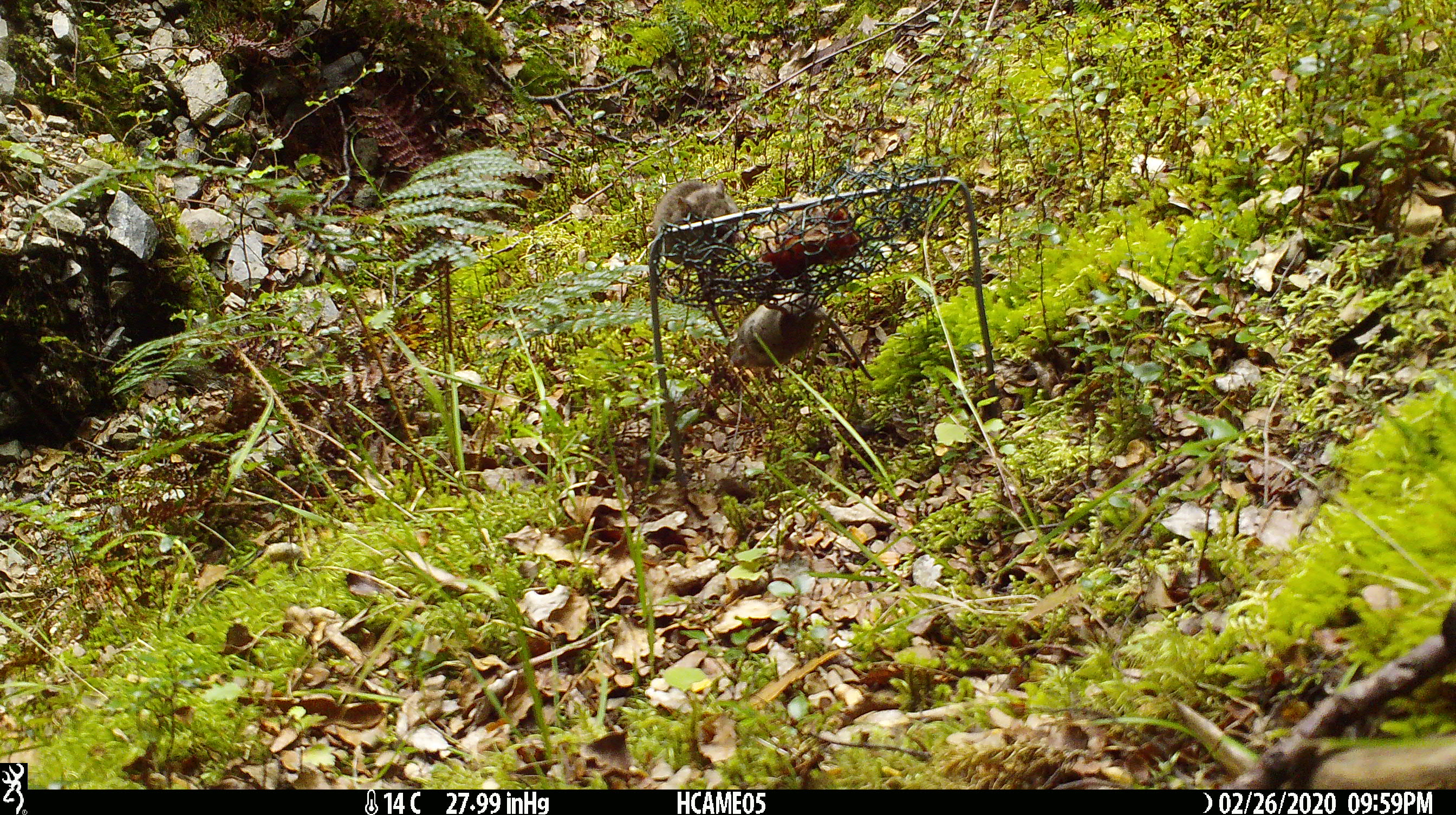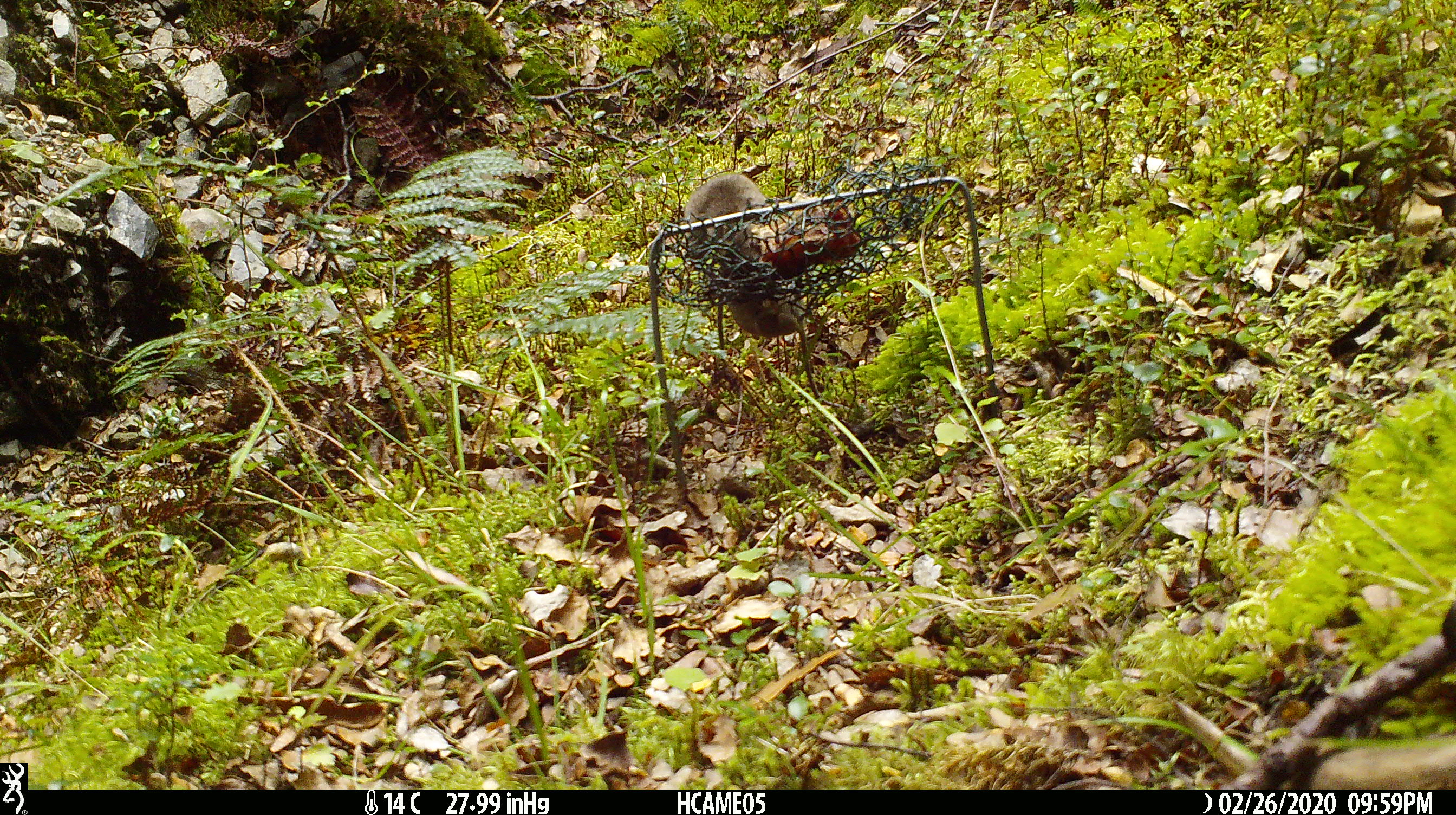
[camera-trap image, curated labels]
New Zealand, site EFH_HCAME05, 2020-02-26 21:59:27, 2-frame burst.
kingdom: Animalia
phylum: Chordata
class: Mammalia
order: Rodentia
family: Muridae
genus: Mus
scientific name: Mus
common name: mouse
Mouse (Mus).